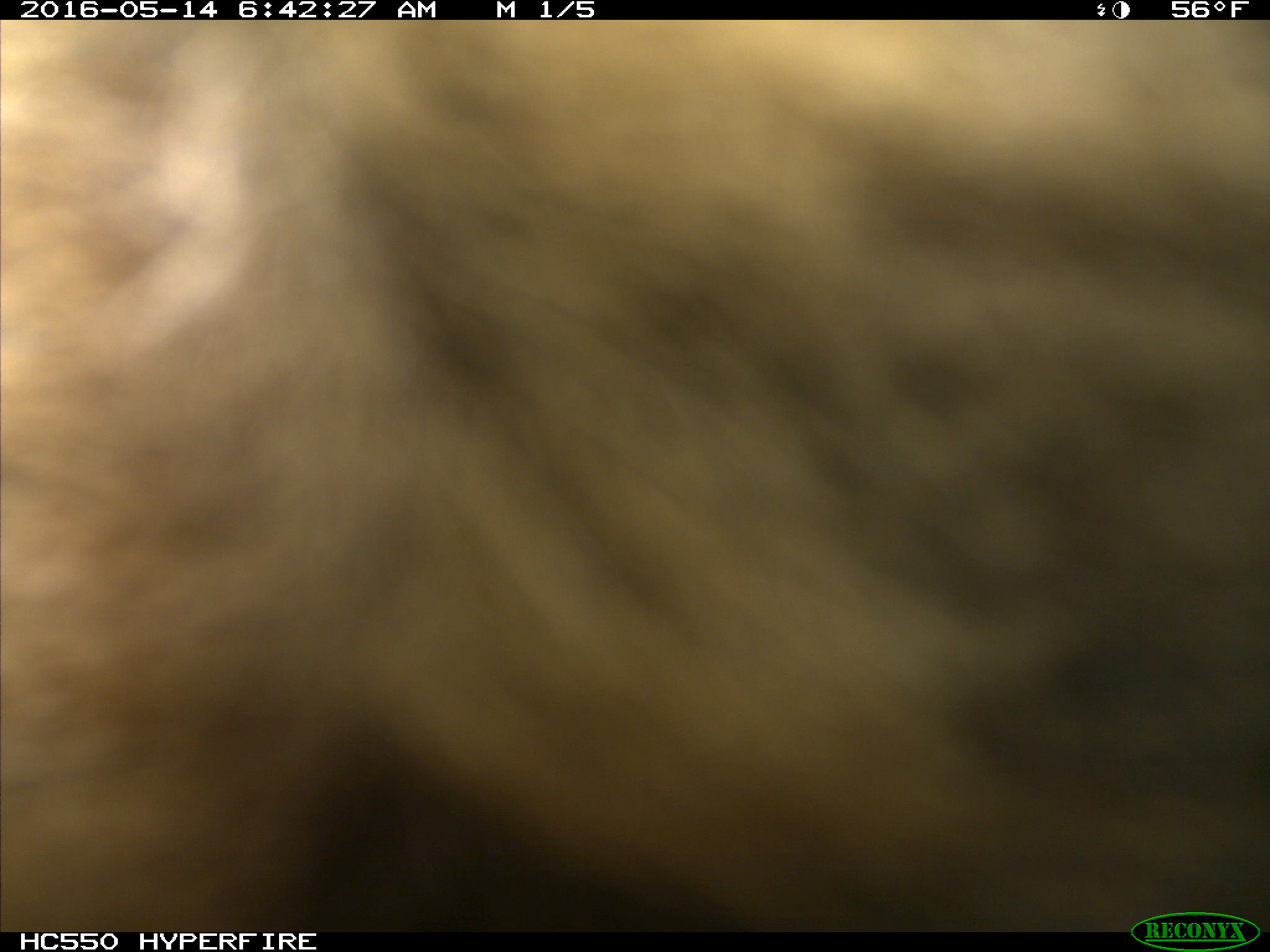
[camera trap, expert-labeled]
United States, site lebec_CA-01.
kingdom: Animalia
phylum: Chordata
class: Mammalia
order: Carnivora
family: Ursidae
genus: Ursus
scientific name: Ursus americanus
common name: american black bear